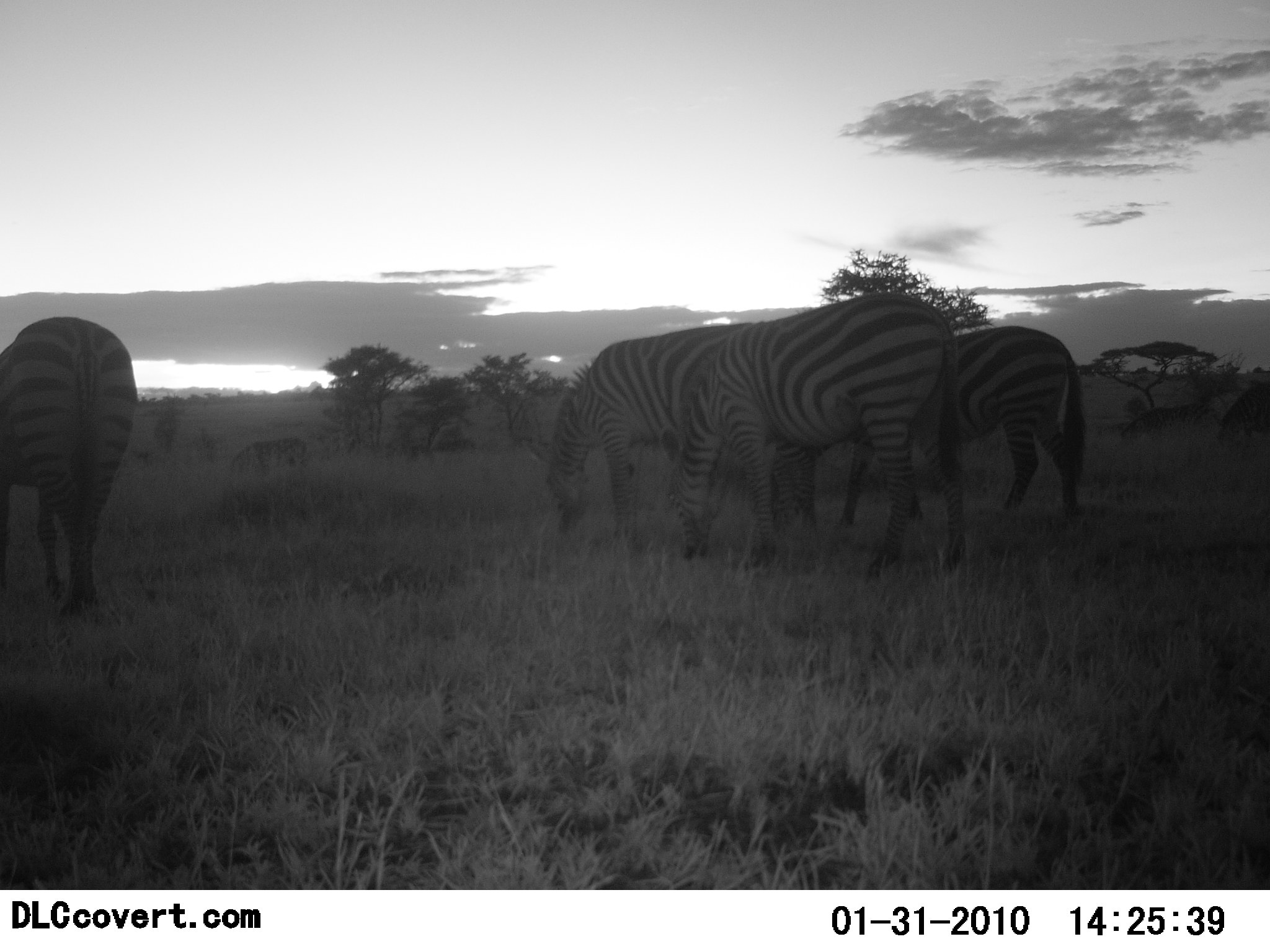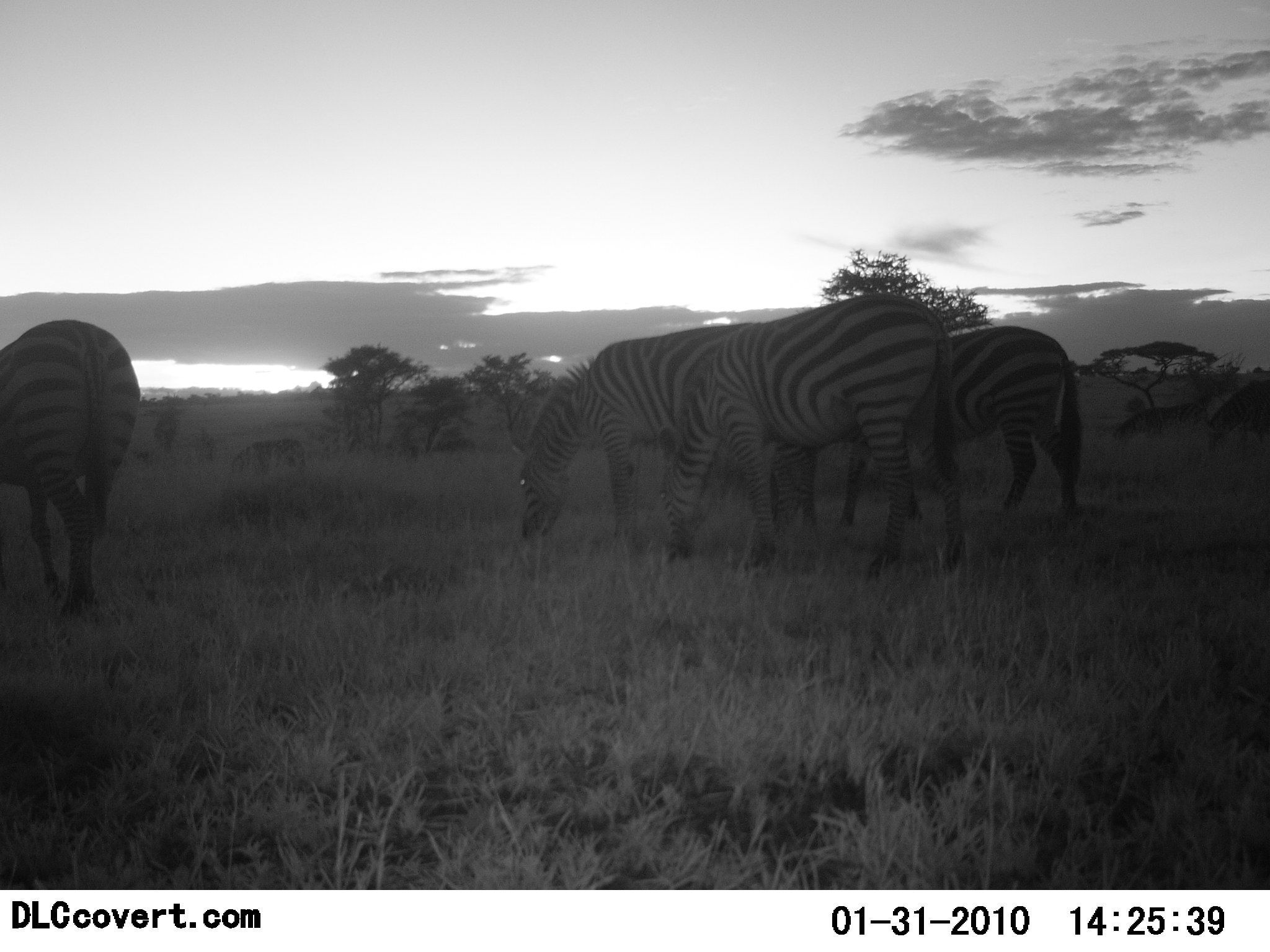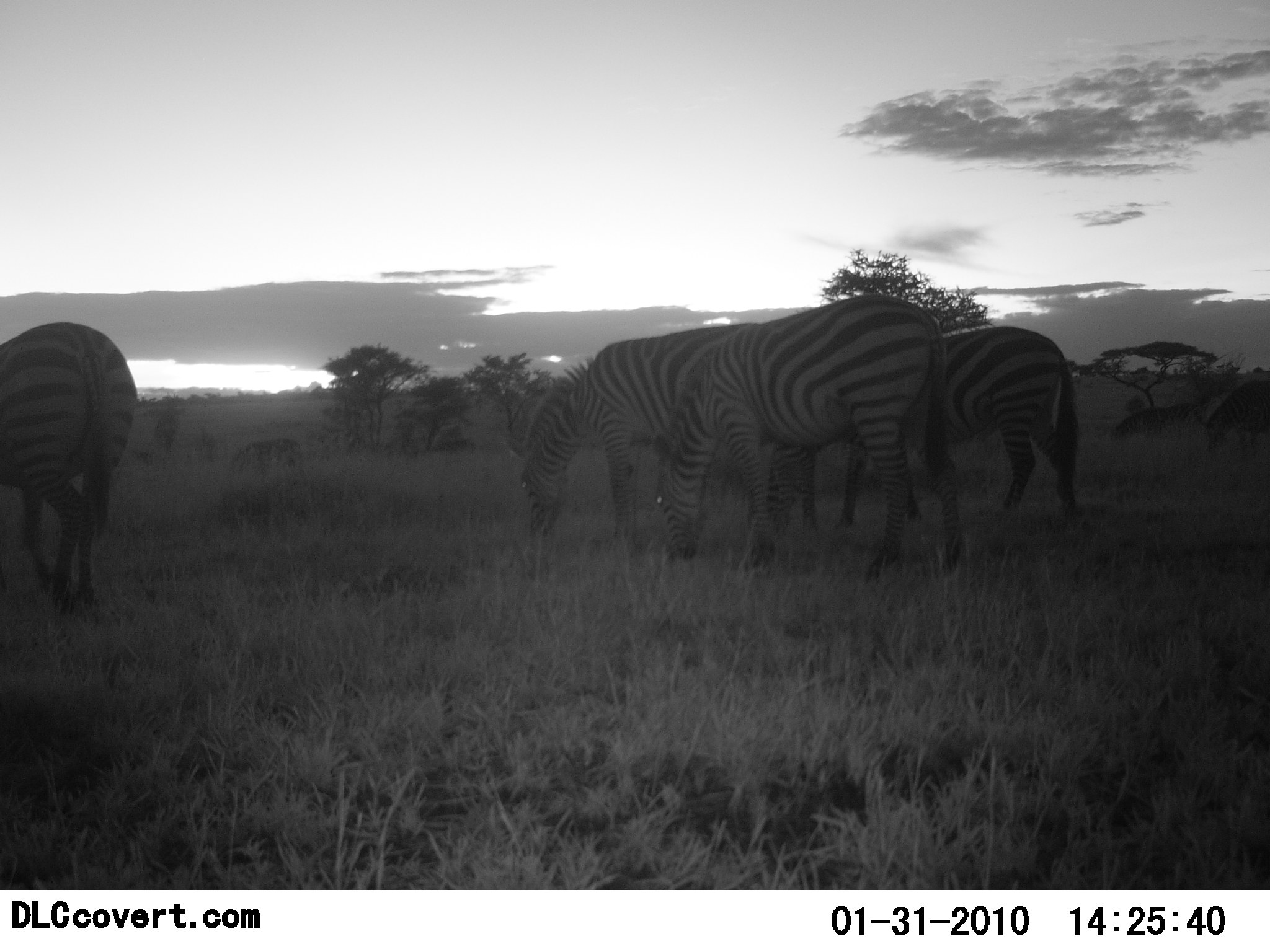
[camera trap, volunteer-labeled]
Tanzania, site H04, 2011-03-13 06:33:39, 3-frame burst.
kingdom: Animalia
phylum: Chordata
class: Mammalia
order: Perissodactyla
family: Equidae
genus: Equus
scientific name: Equus quagga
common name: plains zebra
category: zebra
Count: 5.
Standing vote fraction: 64%.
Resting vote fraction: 0%.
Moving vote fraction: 18%.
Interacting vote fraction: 9%.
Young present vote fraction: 0%.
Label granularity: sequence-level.